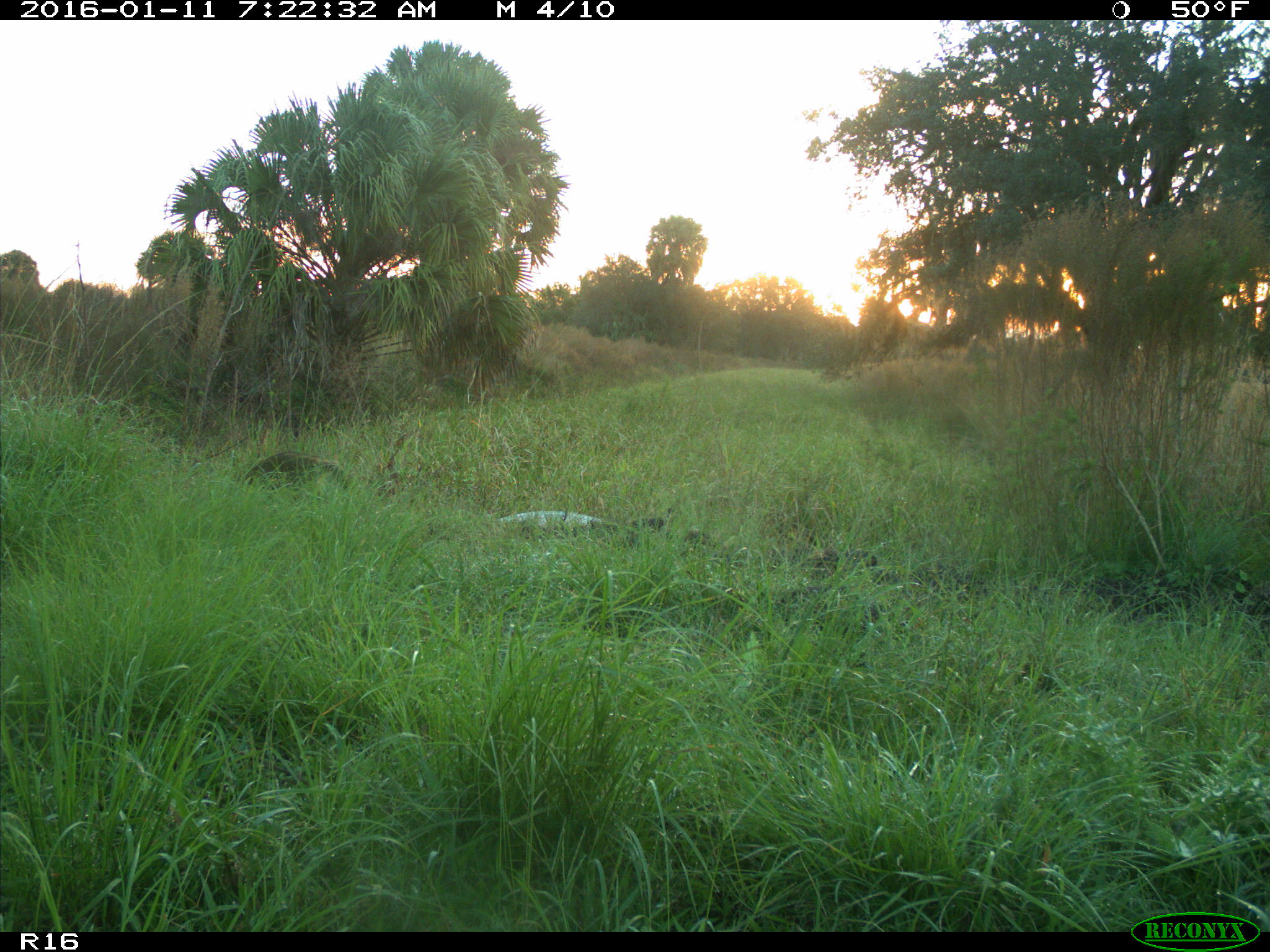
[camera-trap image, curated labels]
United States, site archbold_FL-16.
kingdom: Animalia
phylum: Chordata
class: Mammalia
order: Carnivora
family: Procyonidae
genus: Procyon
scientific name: Procyon lotor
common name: common raccoon